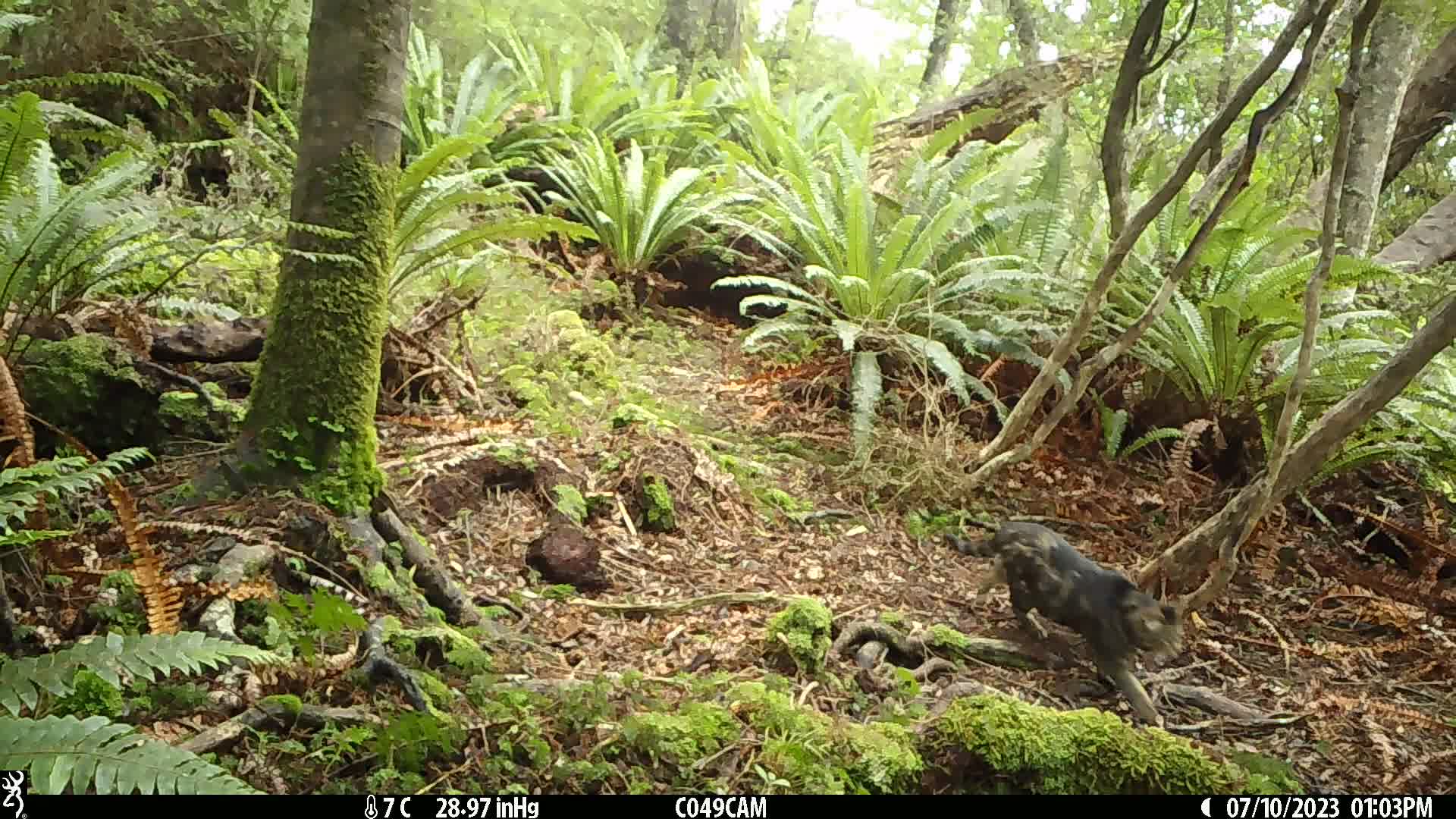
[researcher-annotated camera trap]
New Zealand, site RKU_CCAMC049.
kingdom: Animalia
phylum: Chordata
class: Mammalia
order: Carnivora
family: Felidae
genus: Felis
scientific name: Felis catus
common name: domestic cat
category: cat